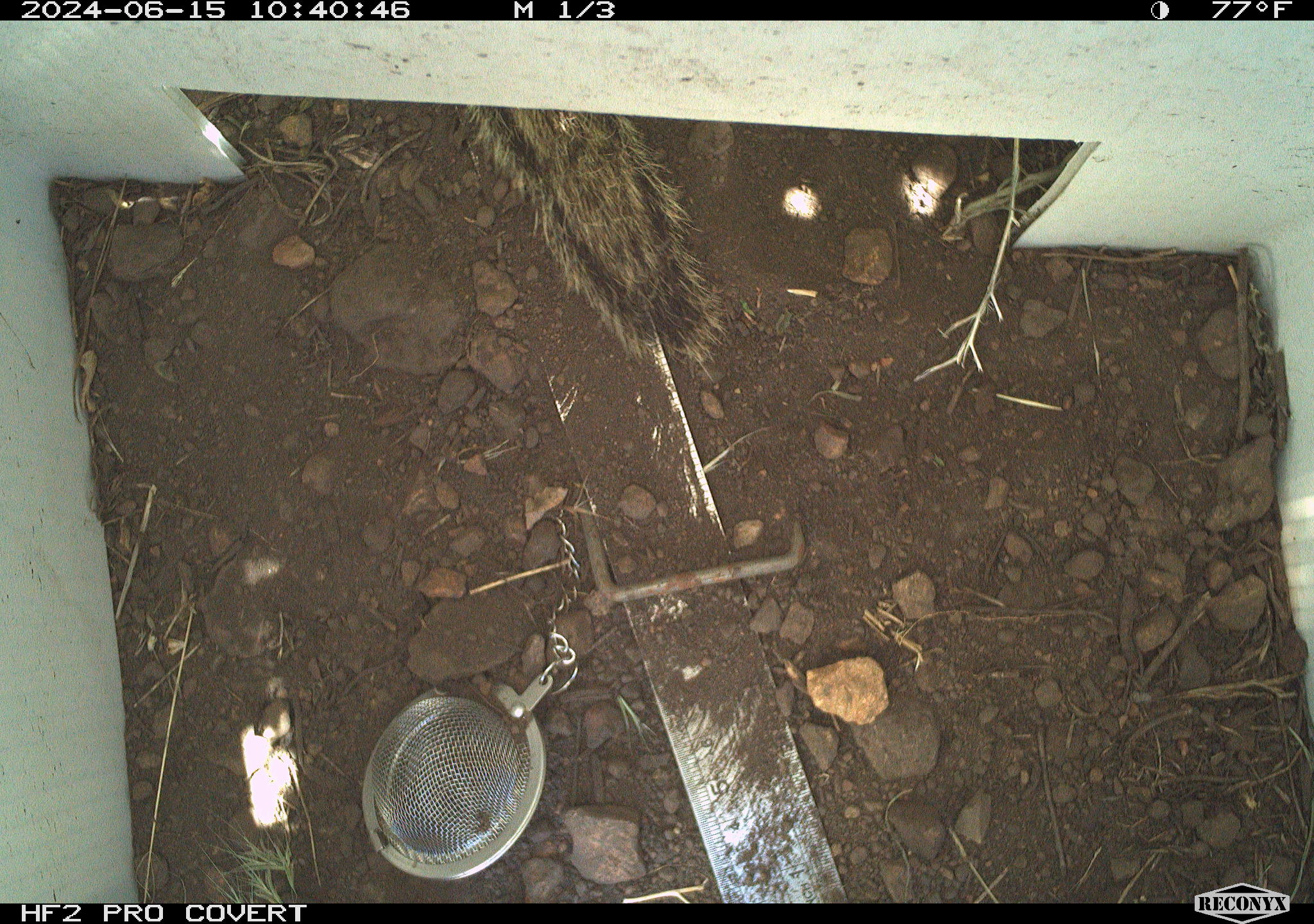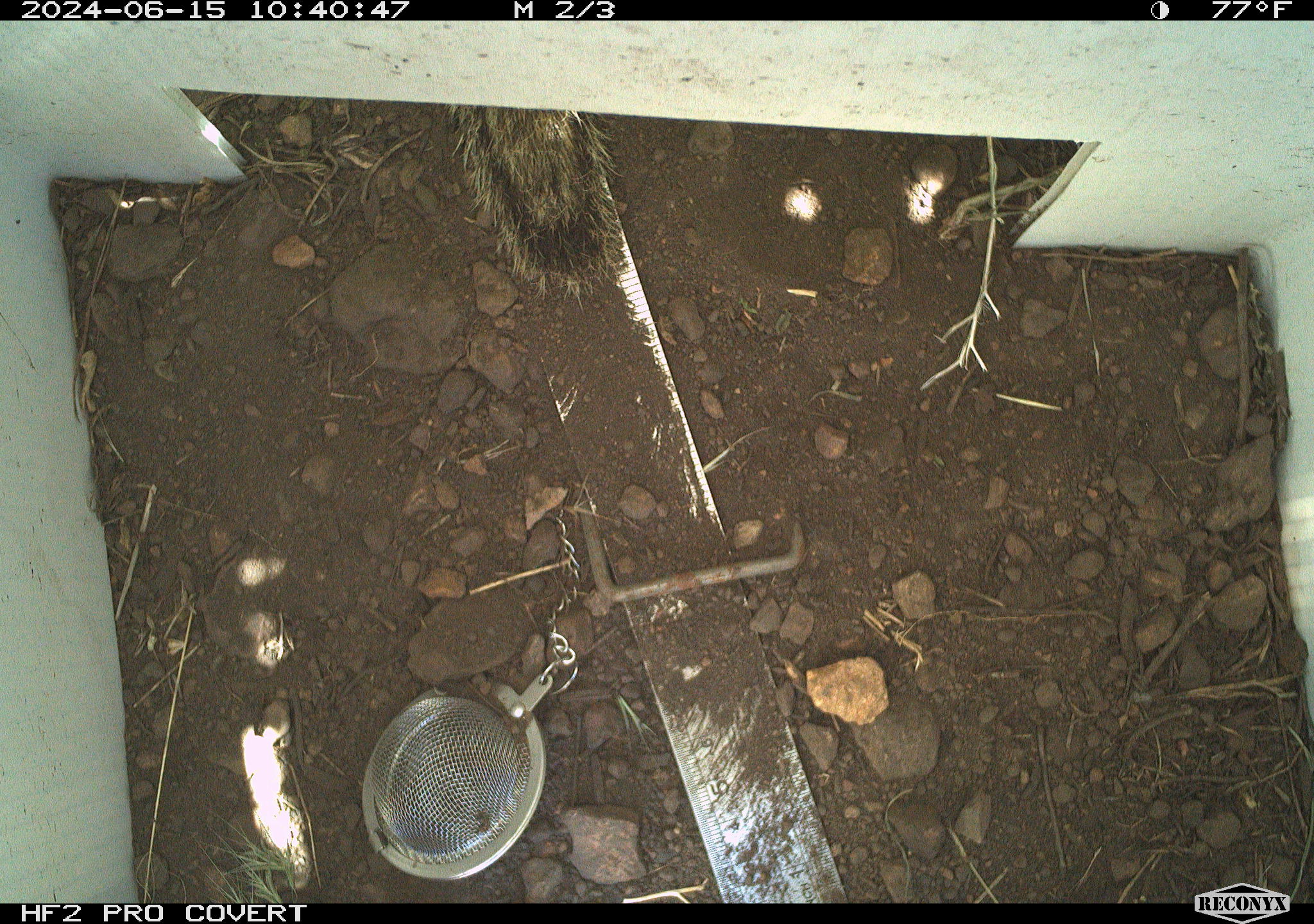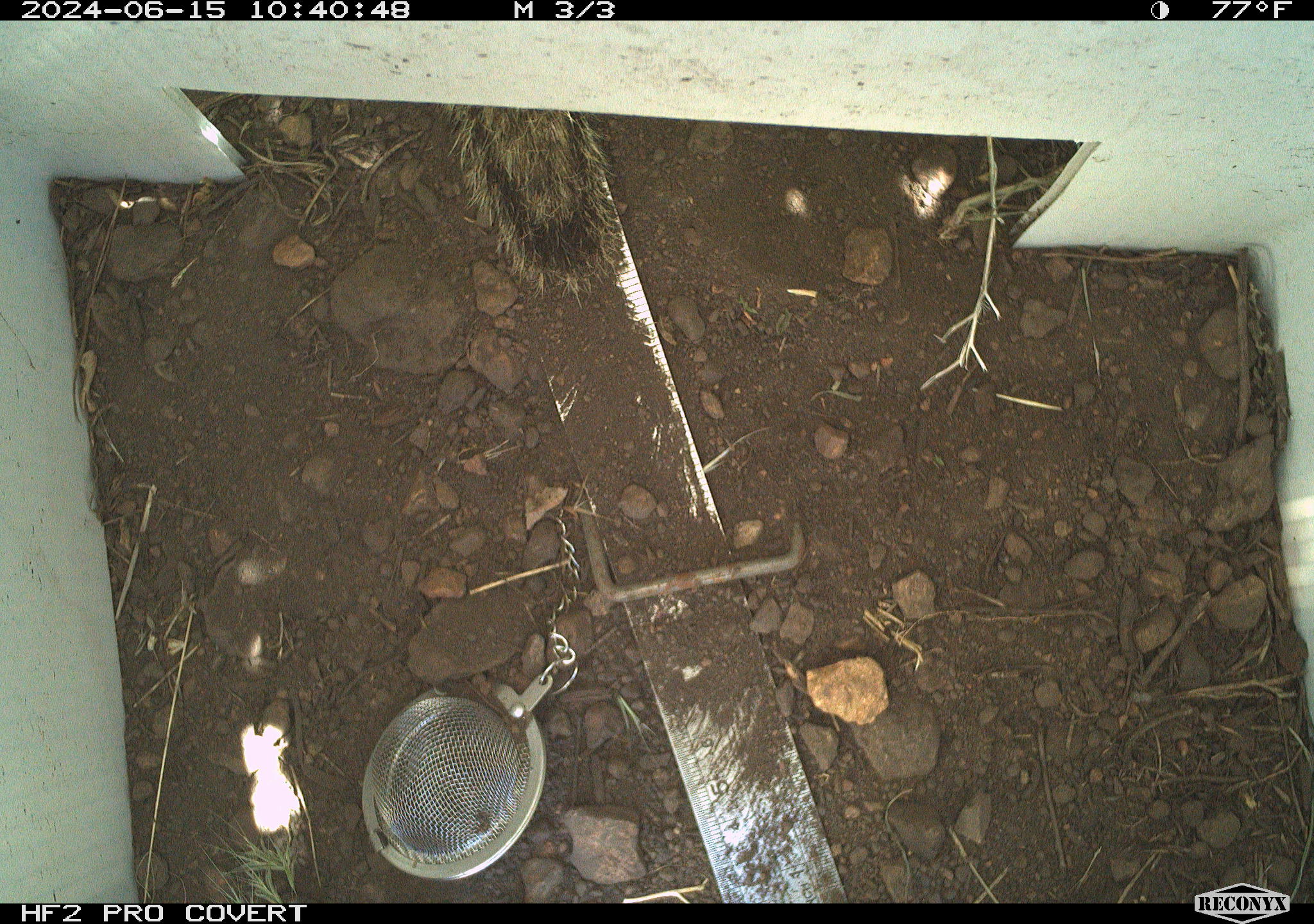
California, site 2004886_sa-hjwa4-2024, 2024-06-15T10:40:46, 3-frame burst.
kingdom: Animalia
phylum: Chordata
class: Mammalia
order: Rodentia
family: Sciuridae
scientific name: Sciuridae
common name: squirrels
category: sciuridae family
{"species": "sciuridae family (squirrels) (Sciuridae)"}